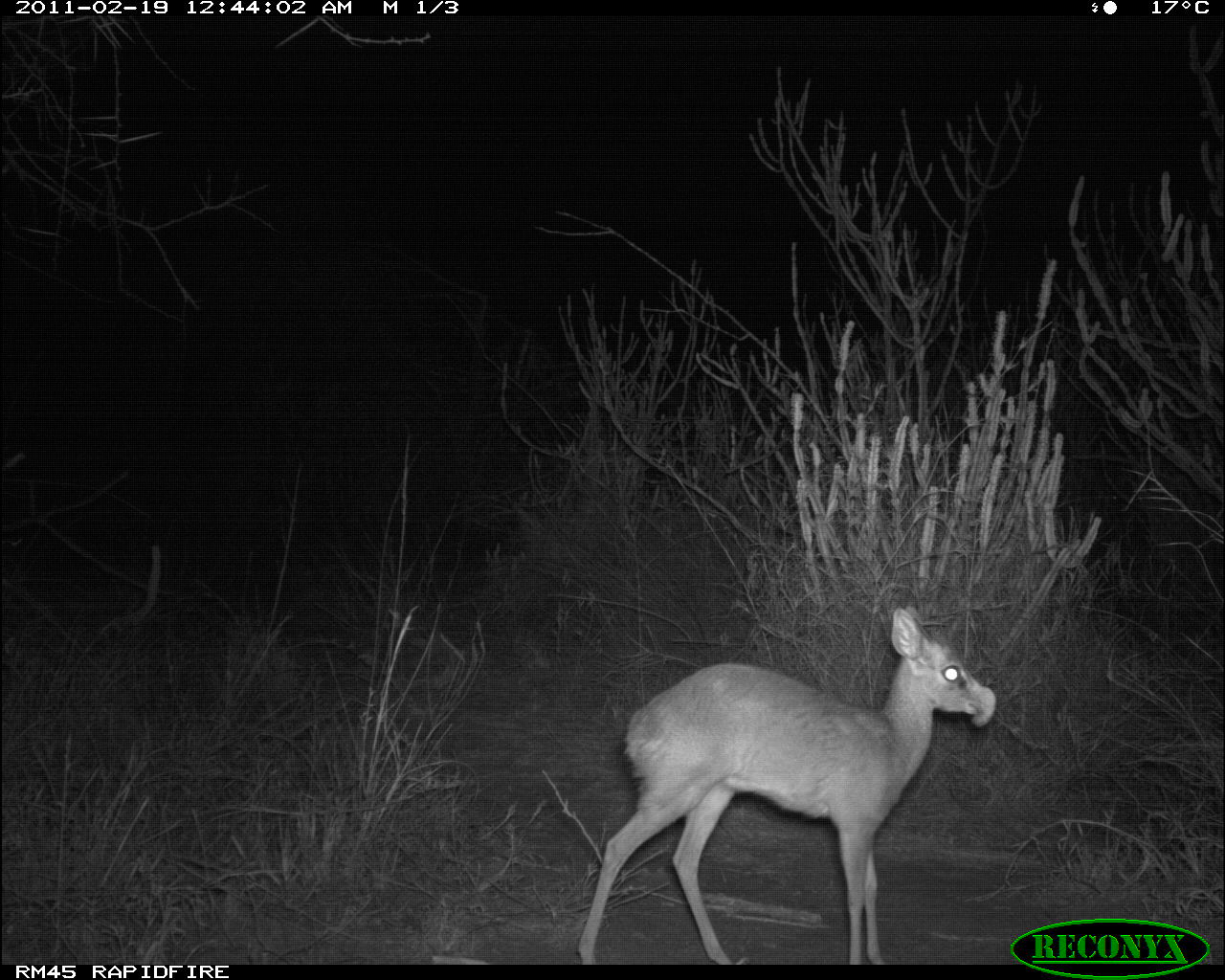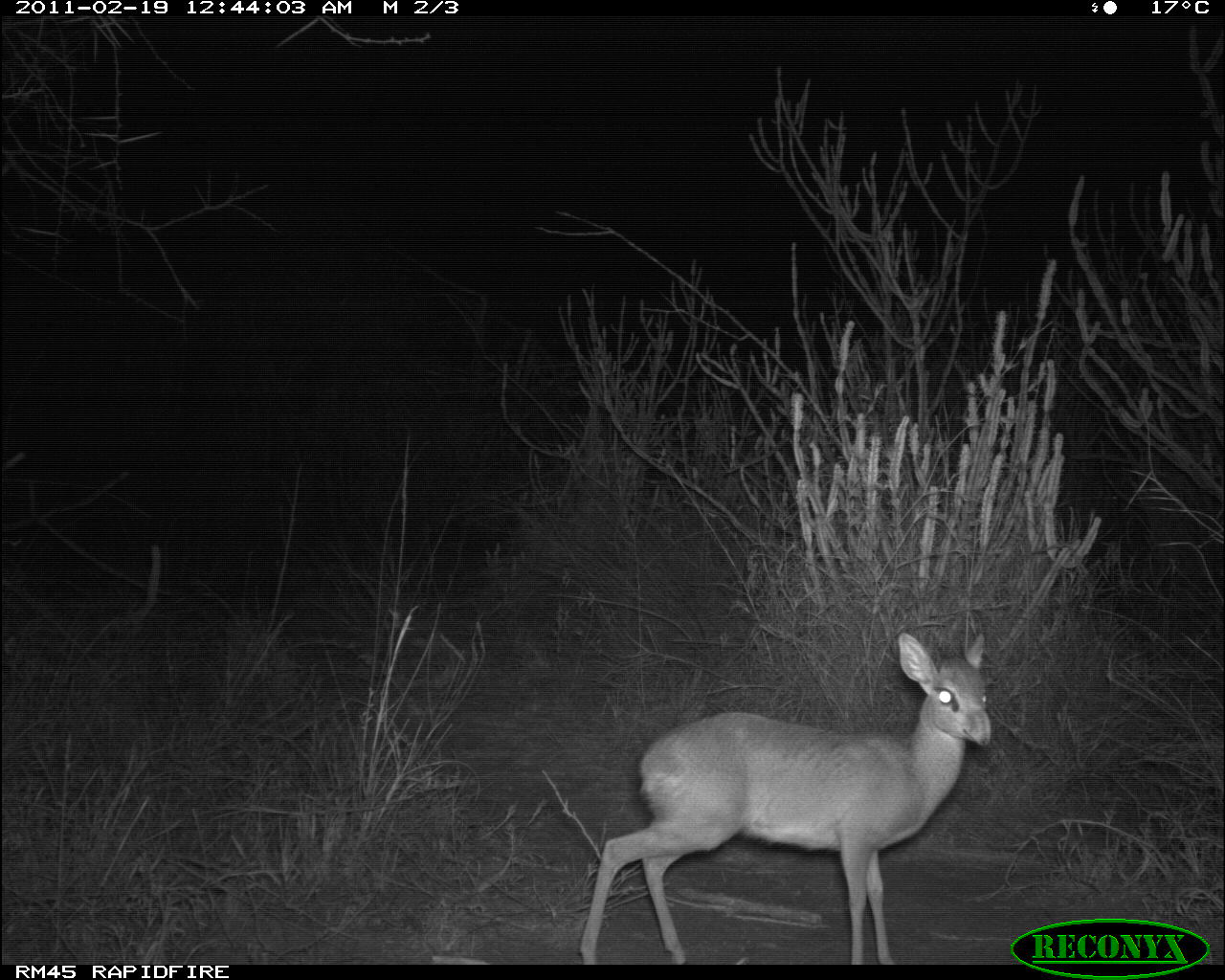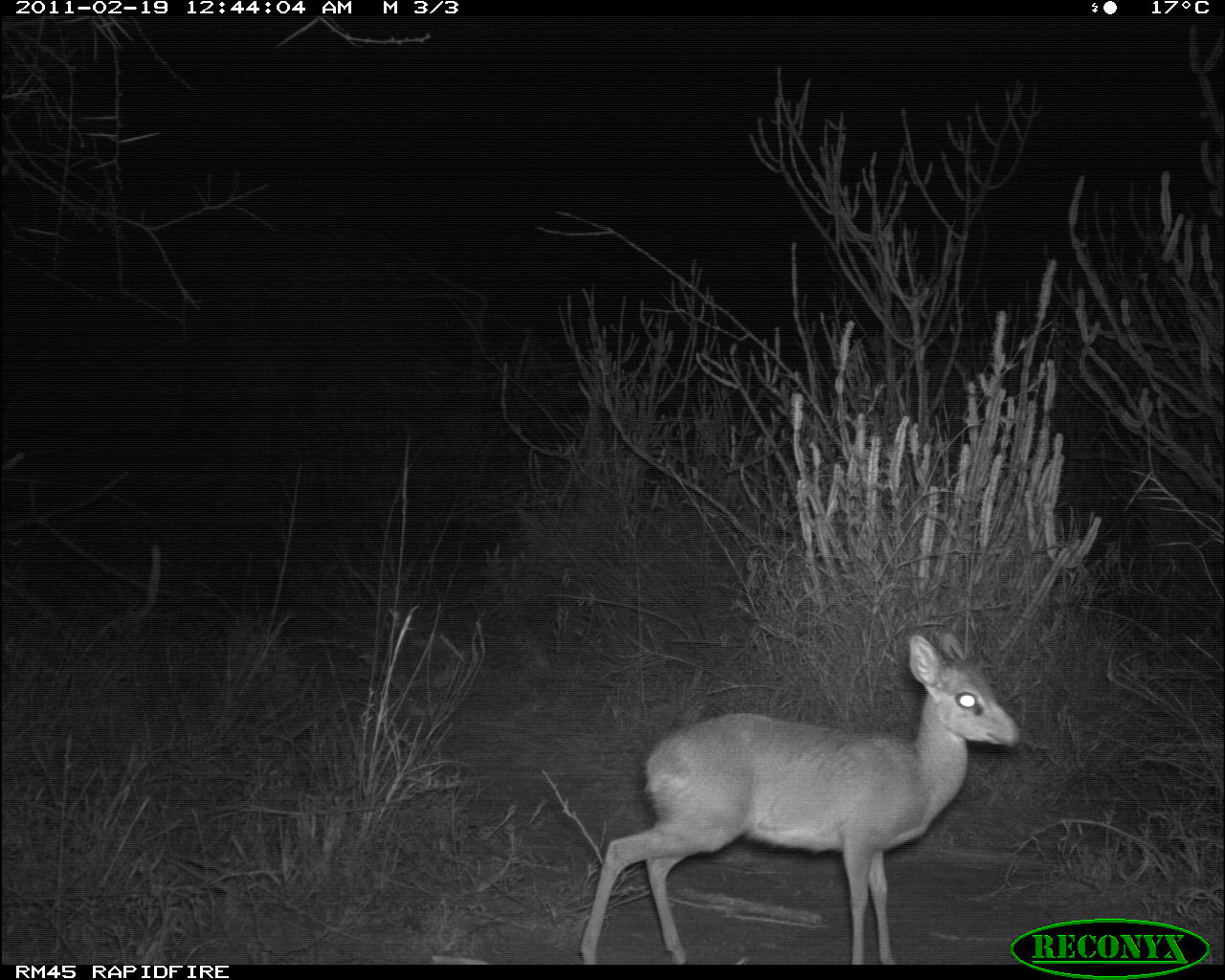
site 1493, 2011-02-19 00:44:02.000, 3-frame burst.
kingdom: Animalia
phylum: Chordata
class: Mammalia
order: Artiodactyla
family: Bovidae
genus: Madoqua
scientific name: Madoqua guentheri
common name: günther's dik-dik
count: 1